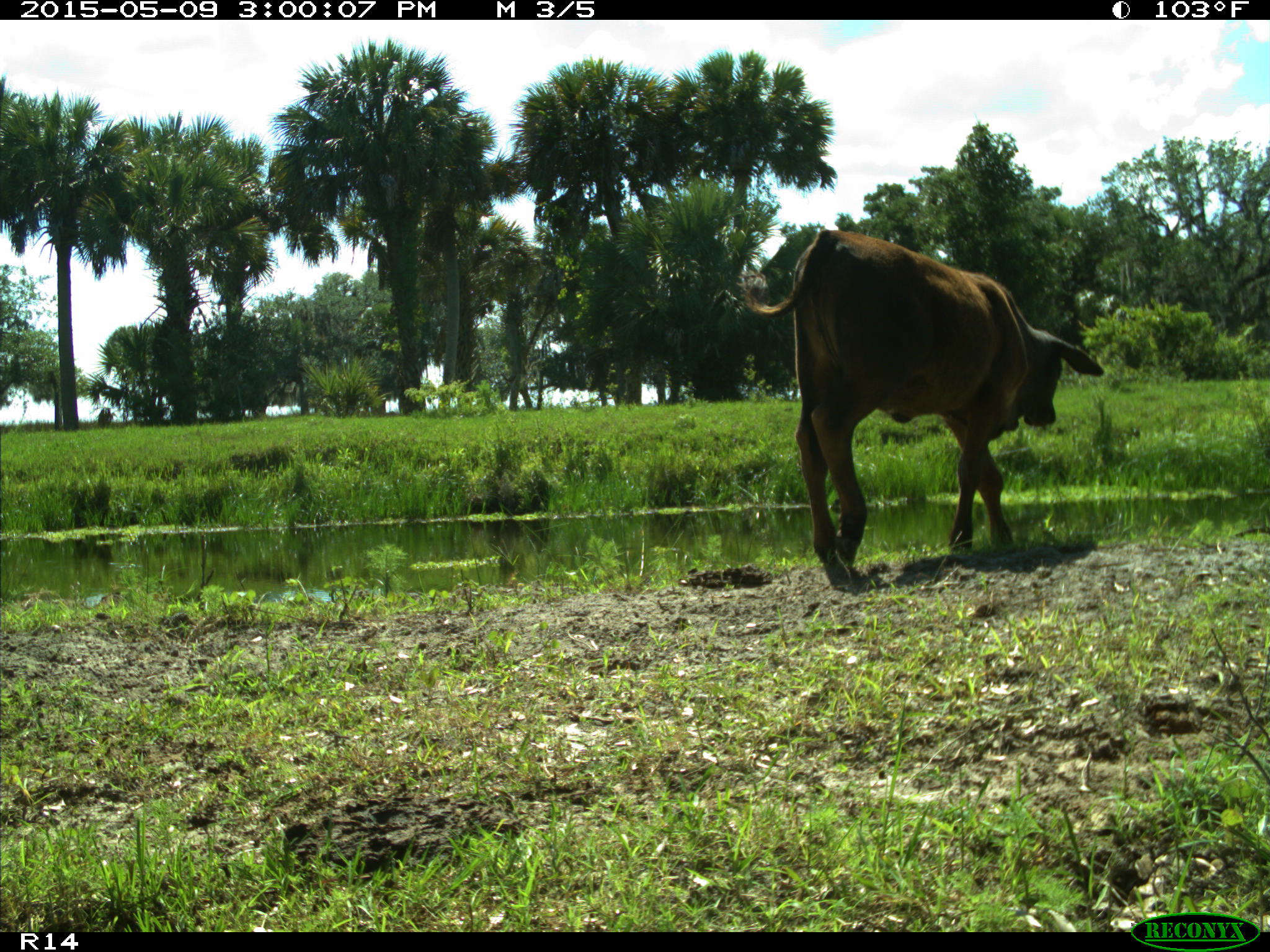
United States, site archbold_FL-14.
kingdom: Animalia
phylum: Chordata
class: Mammalia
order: Artiodactyla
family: Bovidae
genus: Bos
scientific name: Bos taurus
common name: domestic cow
Bos taurus (domestic cow).